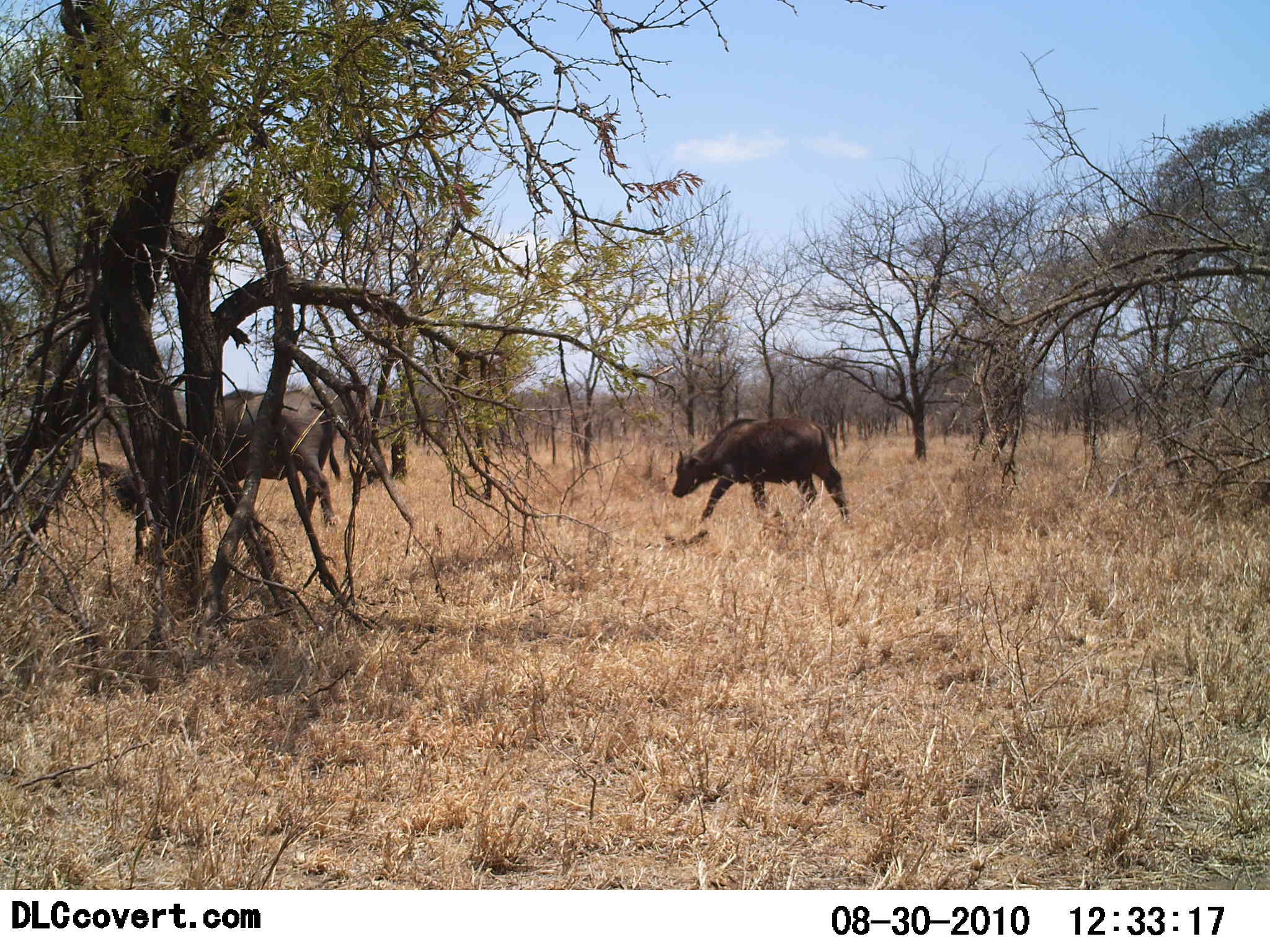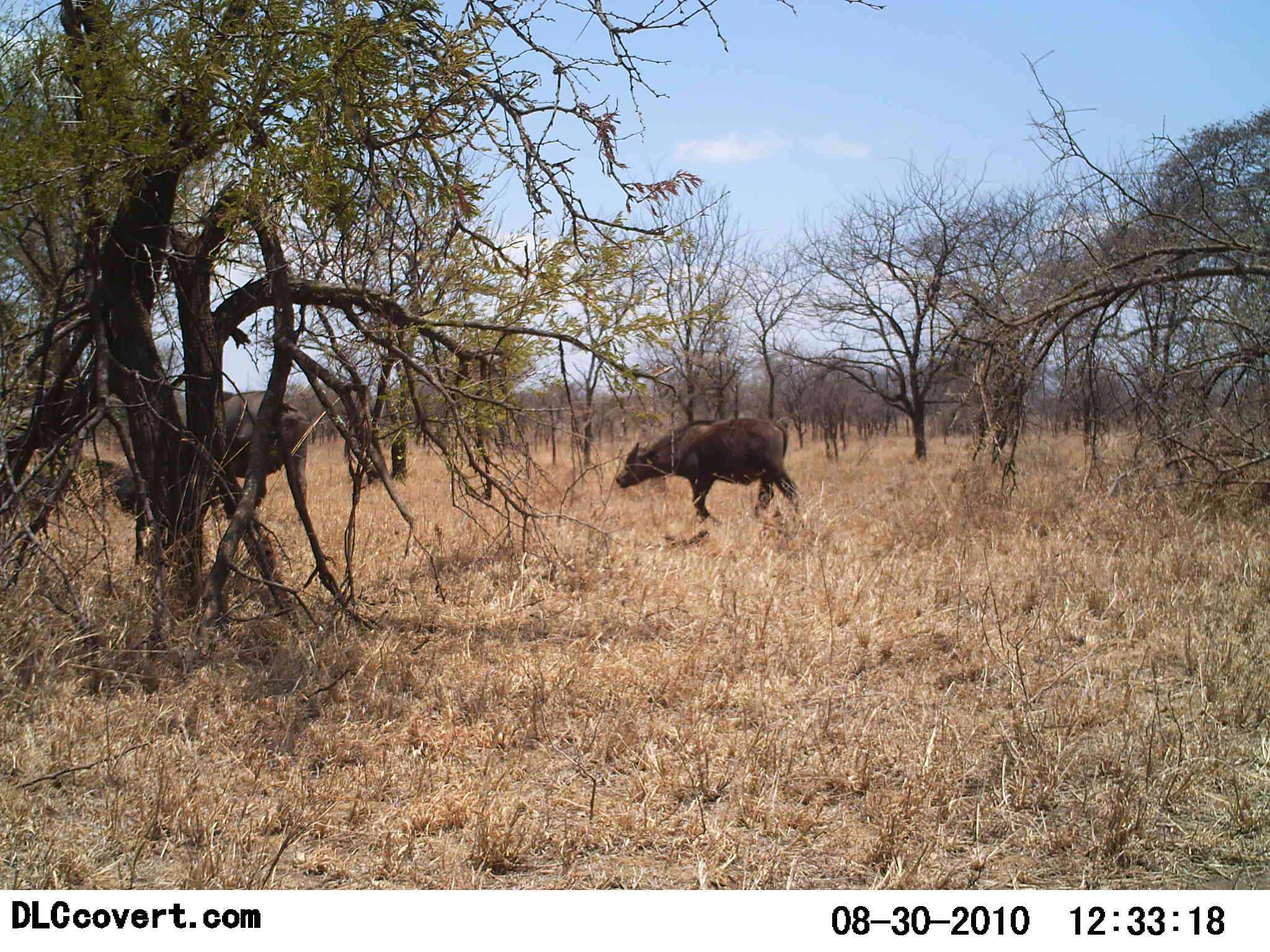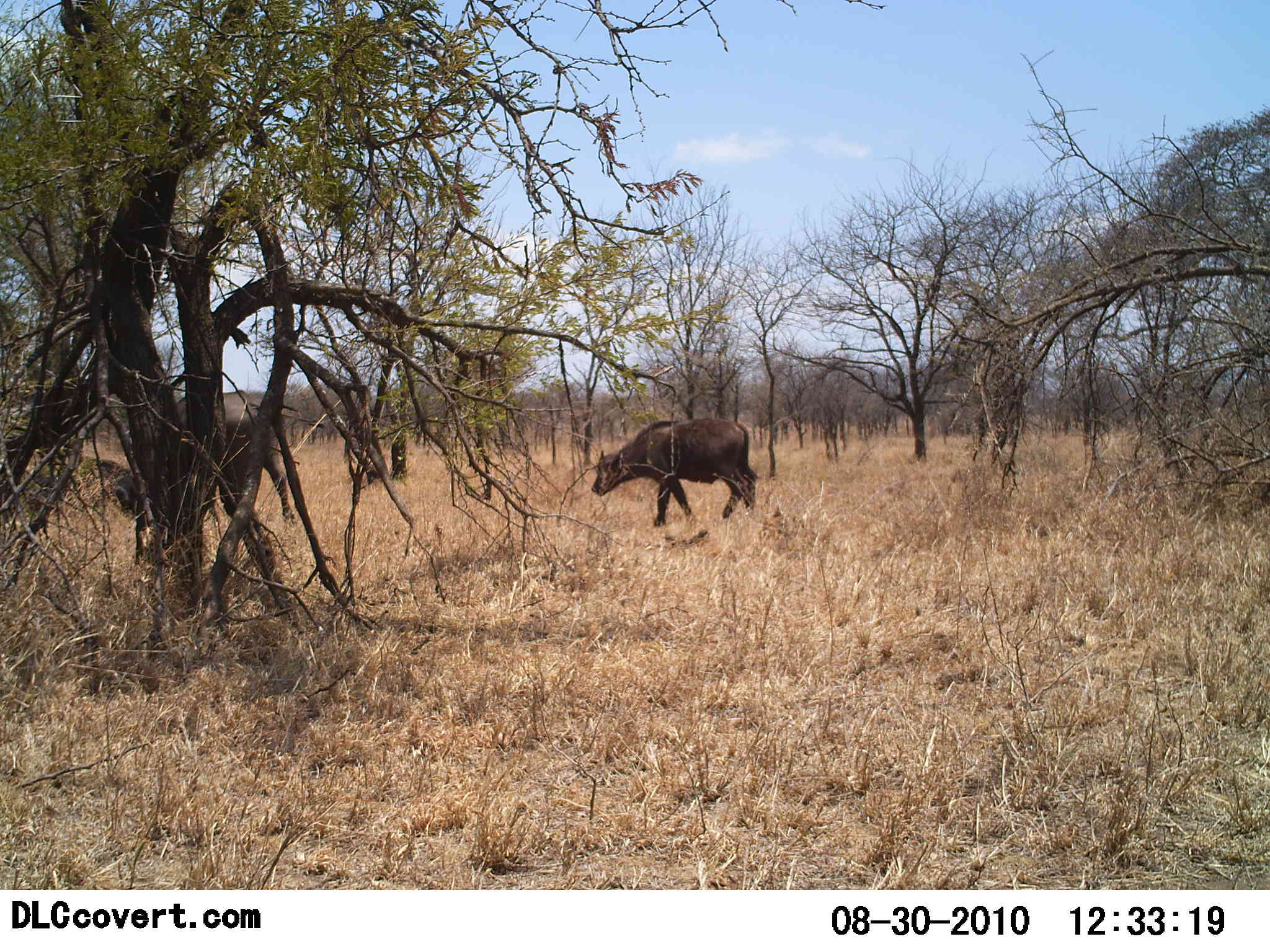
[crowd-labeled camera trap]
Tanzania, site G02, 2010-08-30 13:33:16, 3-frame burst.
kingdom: Animalia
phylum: Chordata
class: Mammalia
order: Artiodactyla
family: Bovidae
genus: Syncerus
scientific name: Syncerus caffer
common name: cape buffalo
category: buffalo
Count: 2.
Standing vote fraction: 6%.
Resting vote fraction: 18%.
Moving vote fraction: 100%.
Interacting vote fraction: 0%.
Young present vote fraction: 29%.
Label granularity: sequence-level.